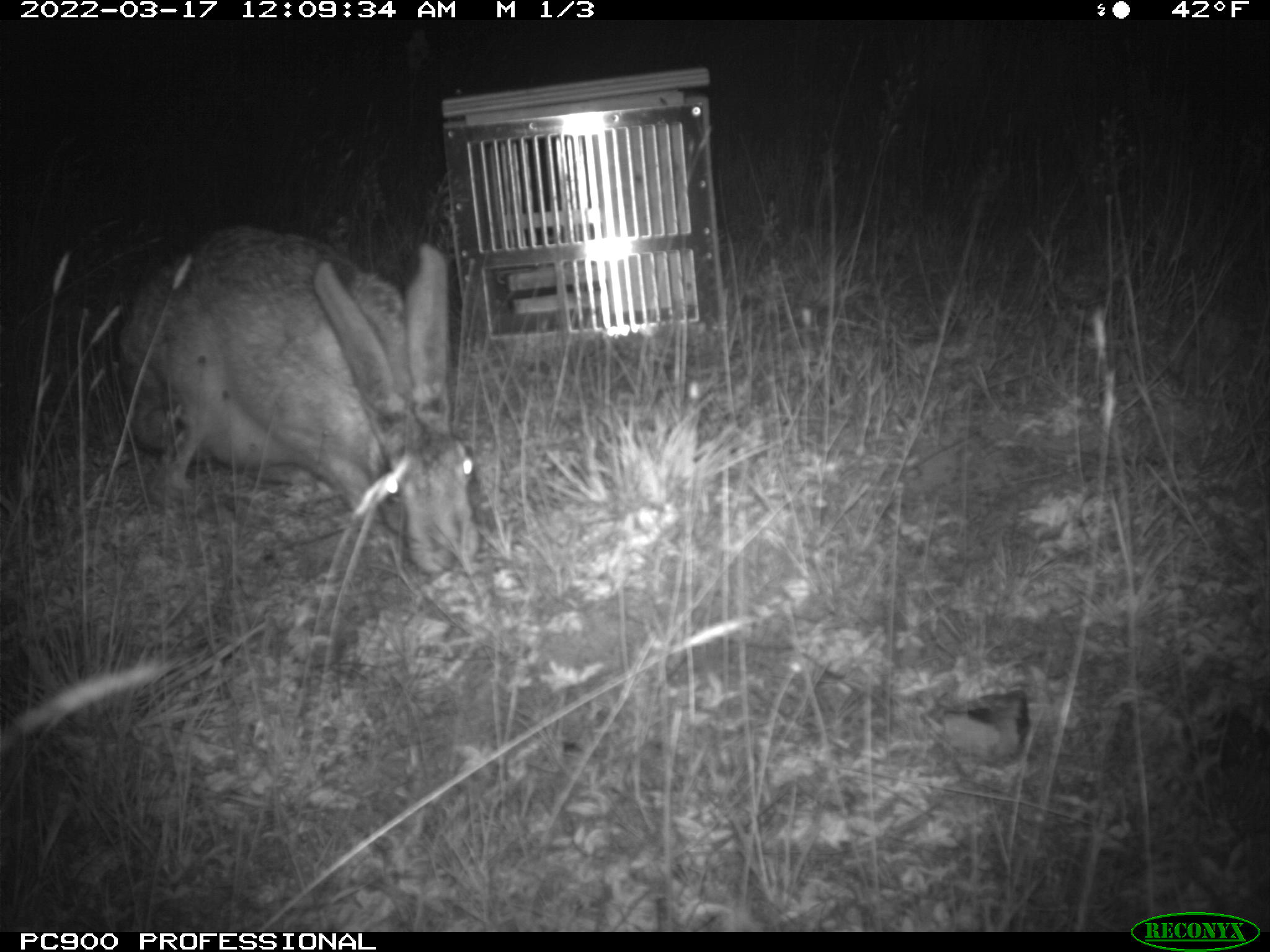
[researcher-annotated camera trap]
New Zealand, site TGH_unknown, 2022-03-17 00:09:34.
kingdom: Animalia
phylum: Chordata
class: Mammalia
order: Lagomorpha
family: Leporidae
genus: Lepus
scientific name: Lepus europaeus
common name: brown hare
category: hare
Hare (brown hare) (Lepus europaeus).